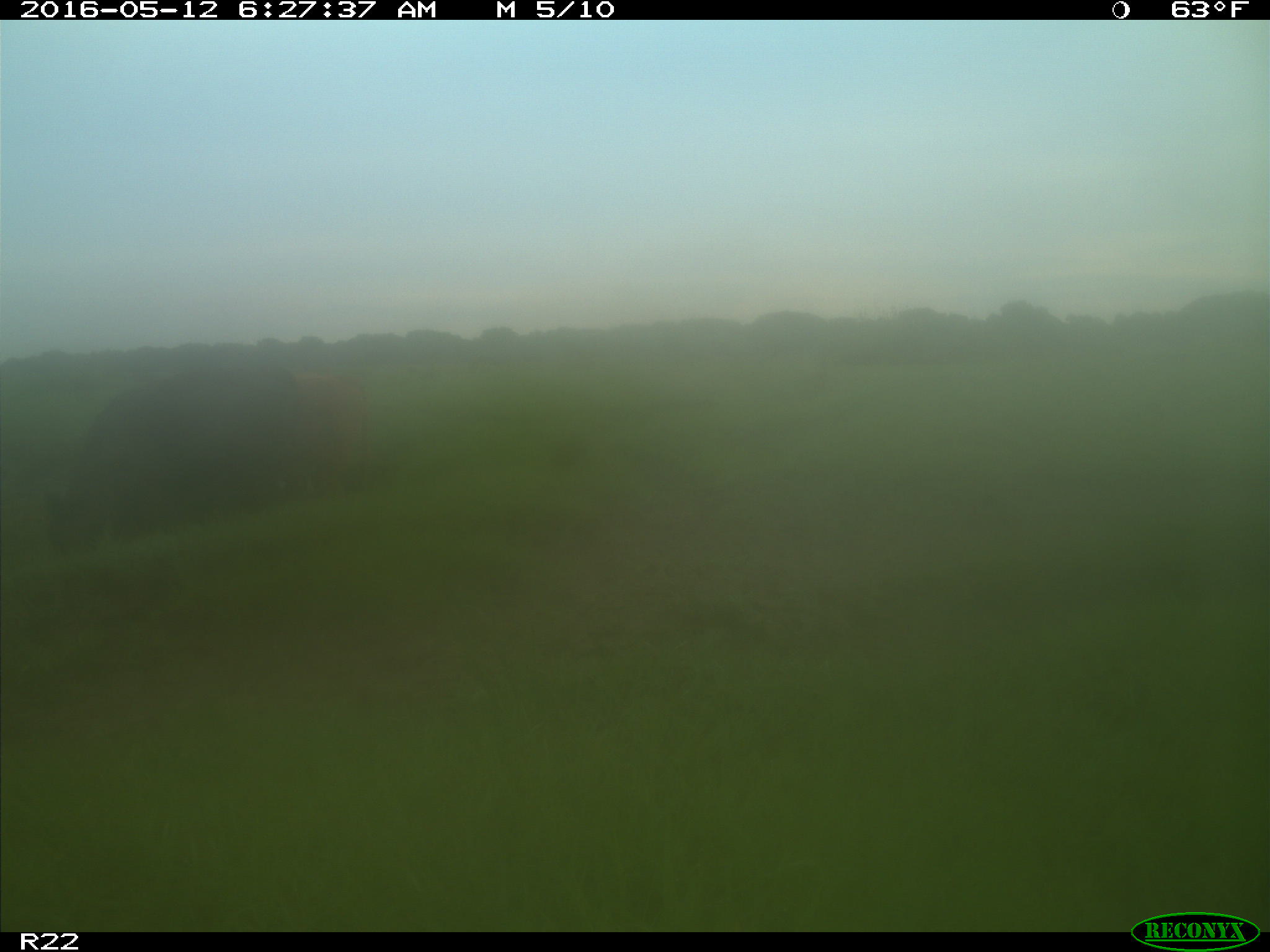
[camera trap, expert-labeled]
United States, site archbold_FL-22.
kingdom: Animalia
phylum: Chordata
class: Mammalia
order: Artiodactyla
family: Bovidae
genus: Bos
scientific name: Bos taurus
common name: domestic cow